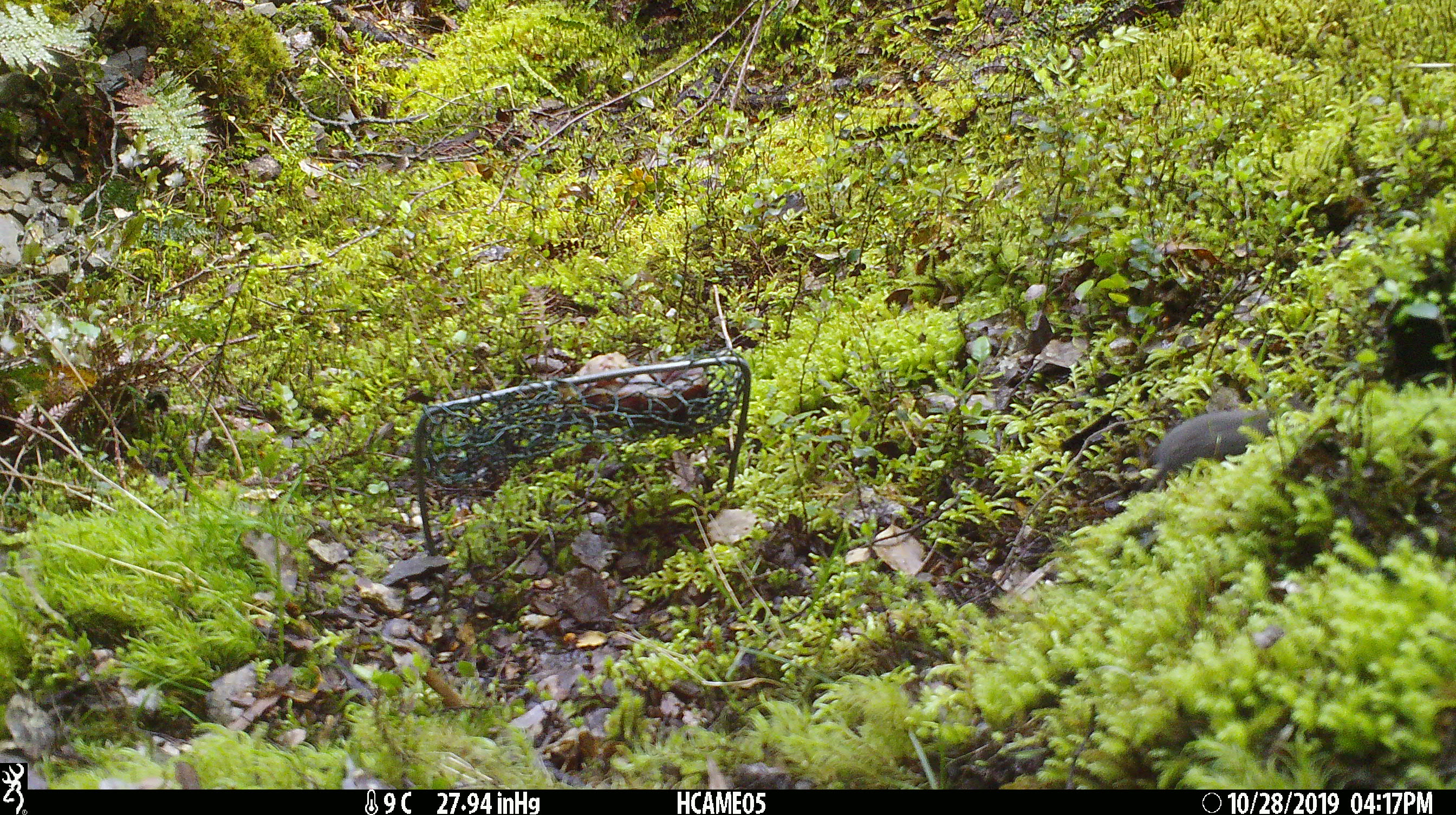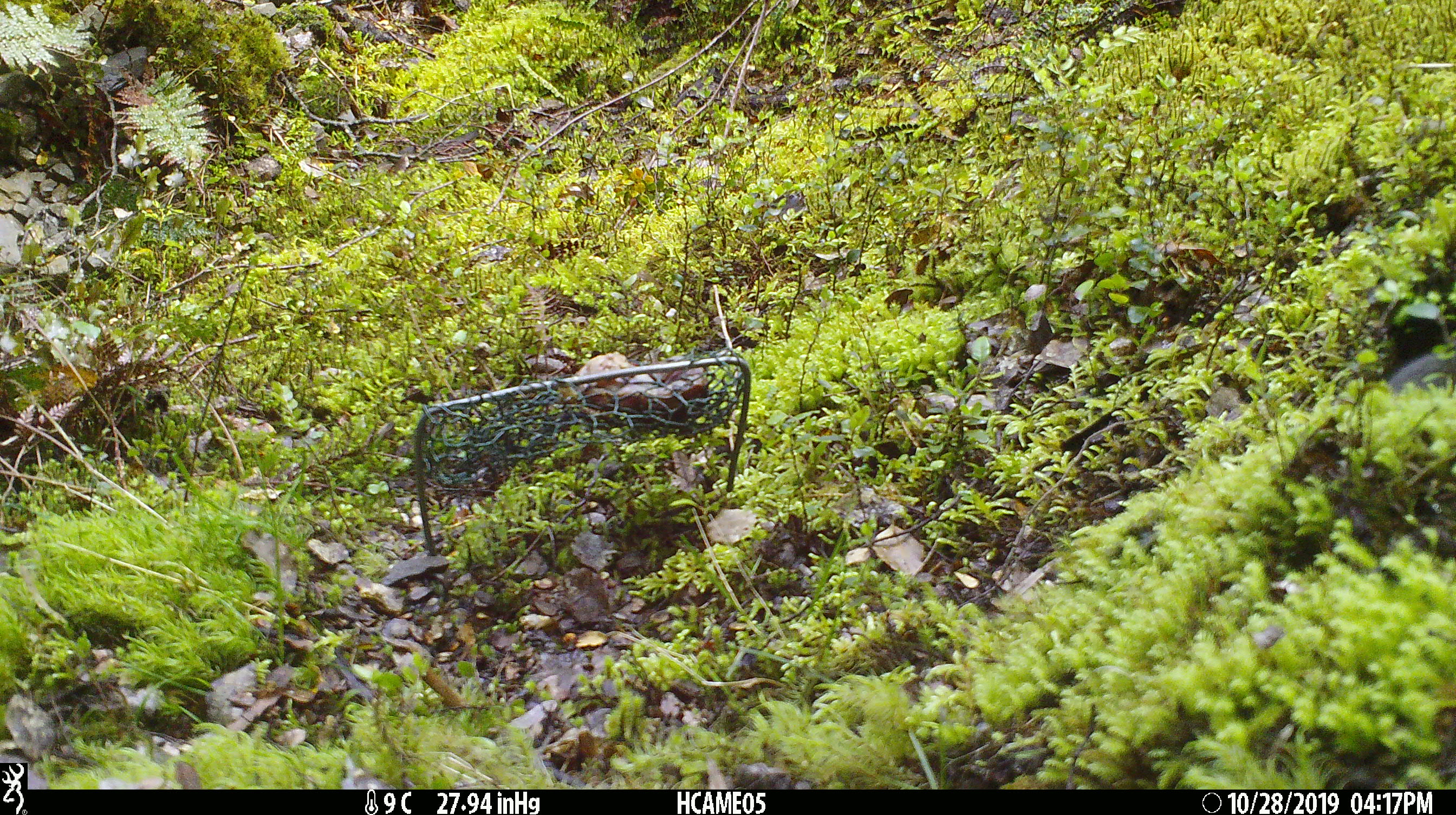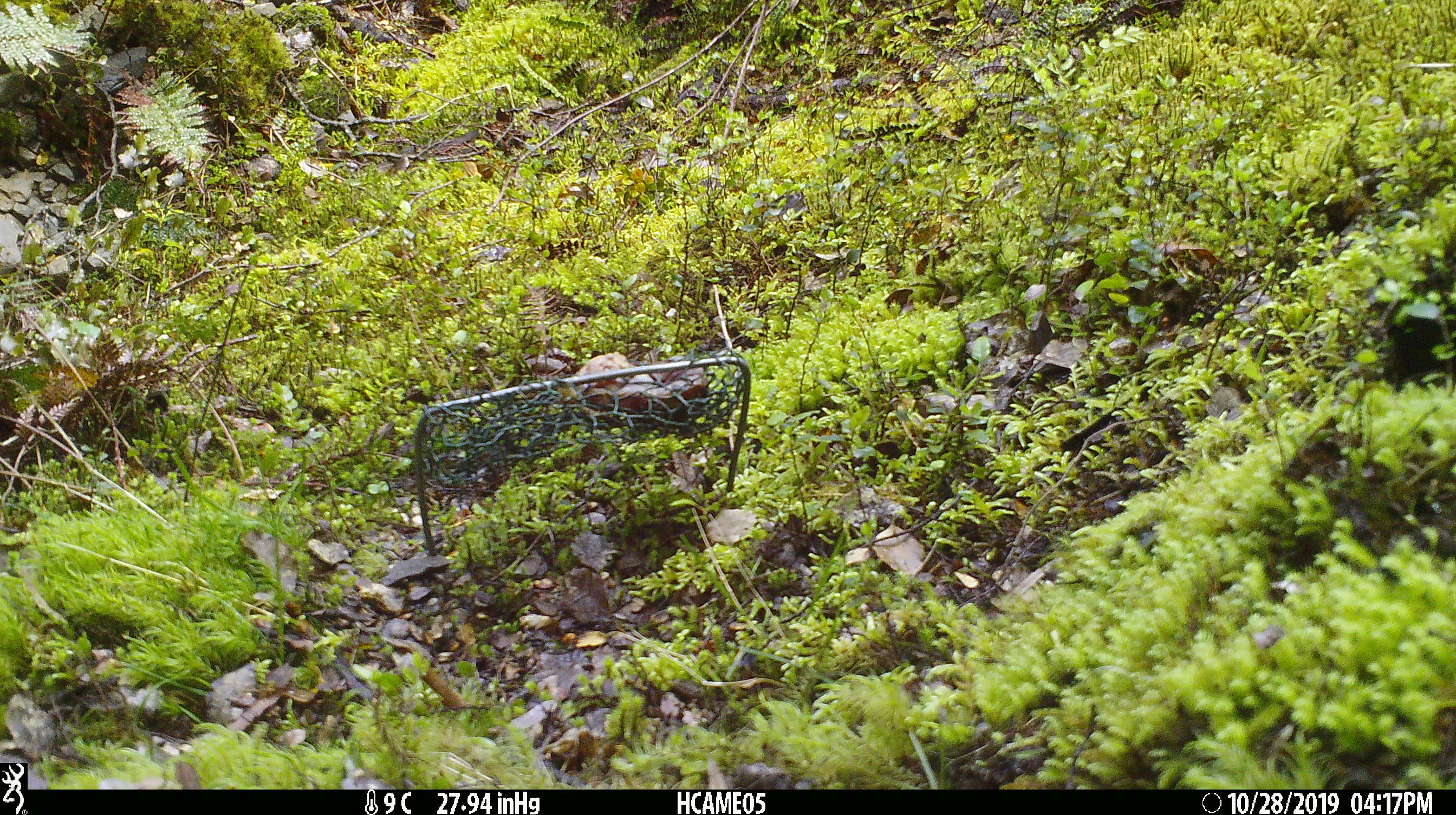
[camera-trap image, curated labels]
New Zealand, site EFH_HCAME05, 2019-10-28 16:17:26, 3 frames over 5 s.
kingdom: Animalia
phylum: Chordata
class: Mammalia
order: Rodentia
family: Muridae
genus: Mus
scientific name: Mus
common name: mouse